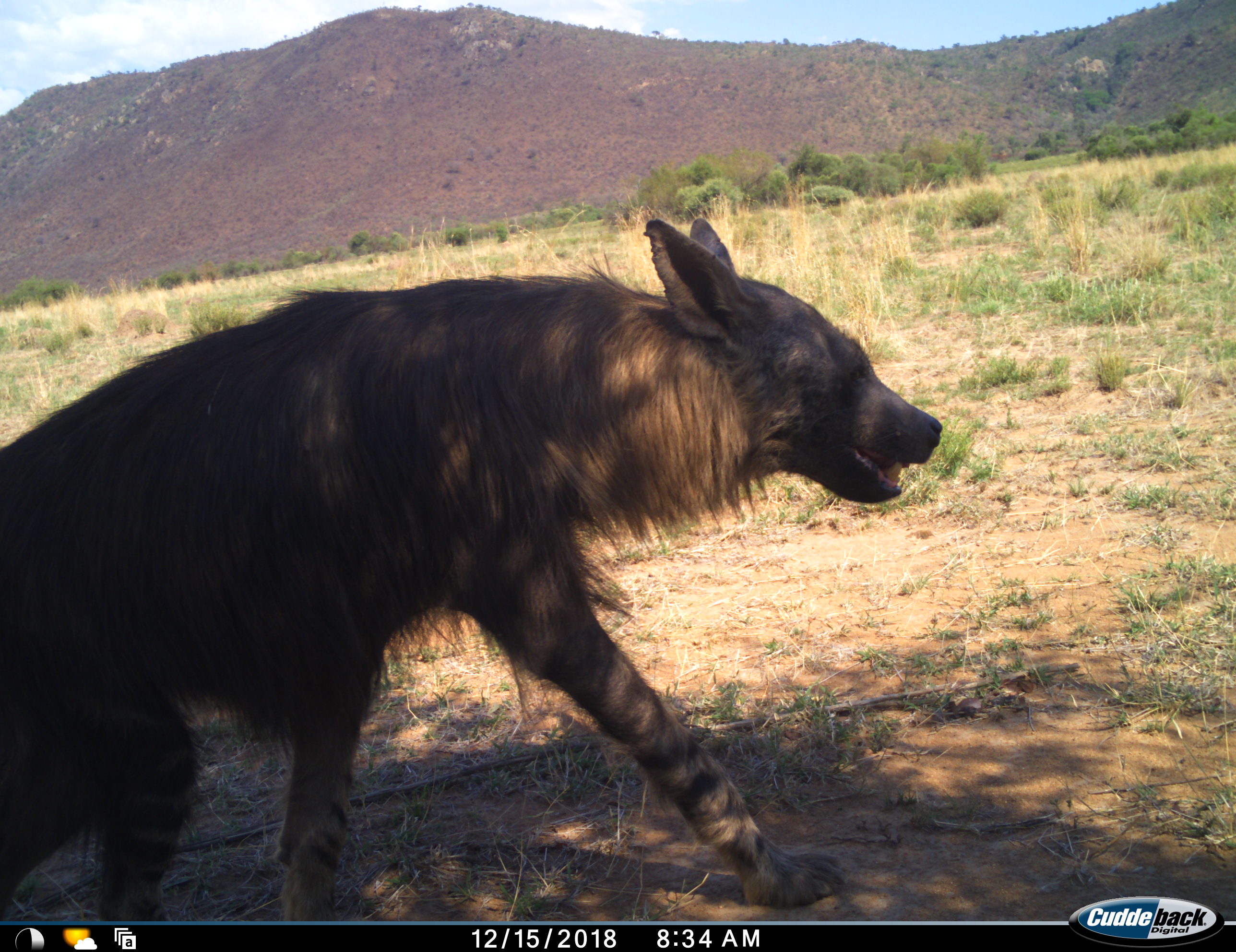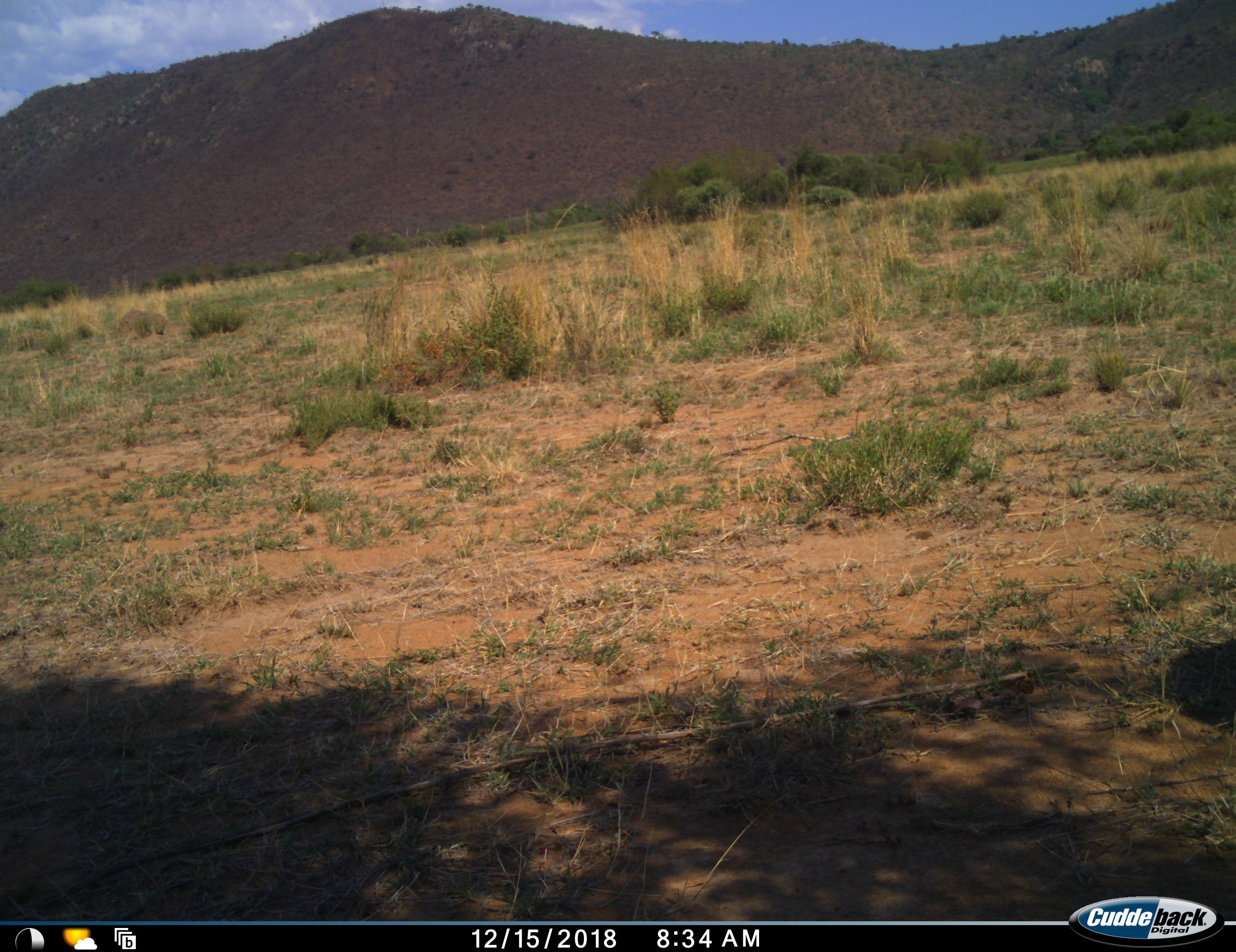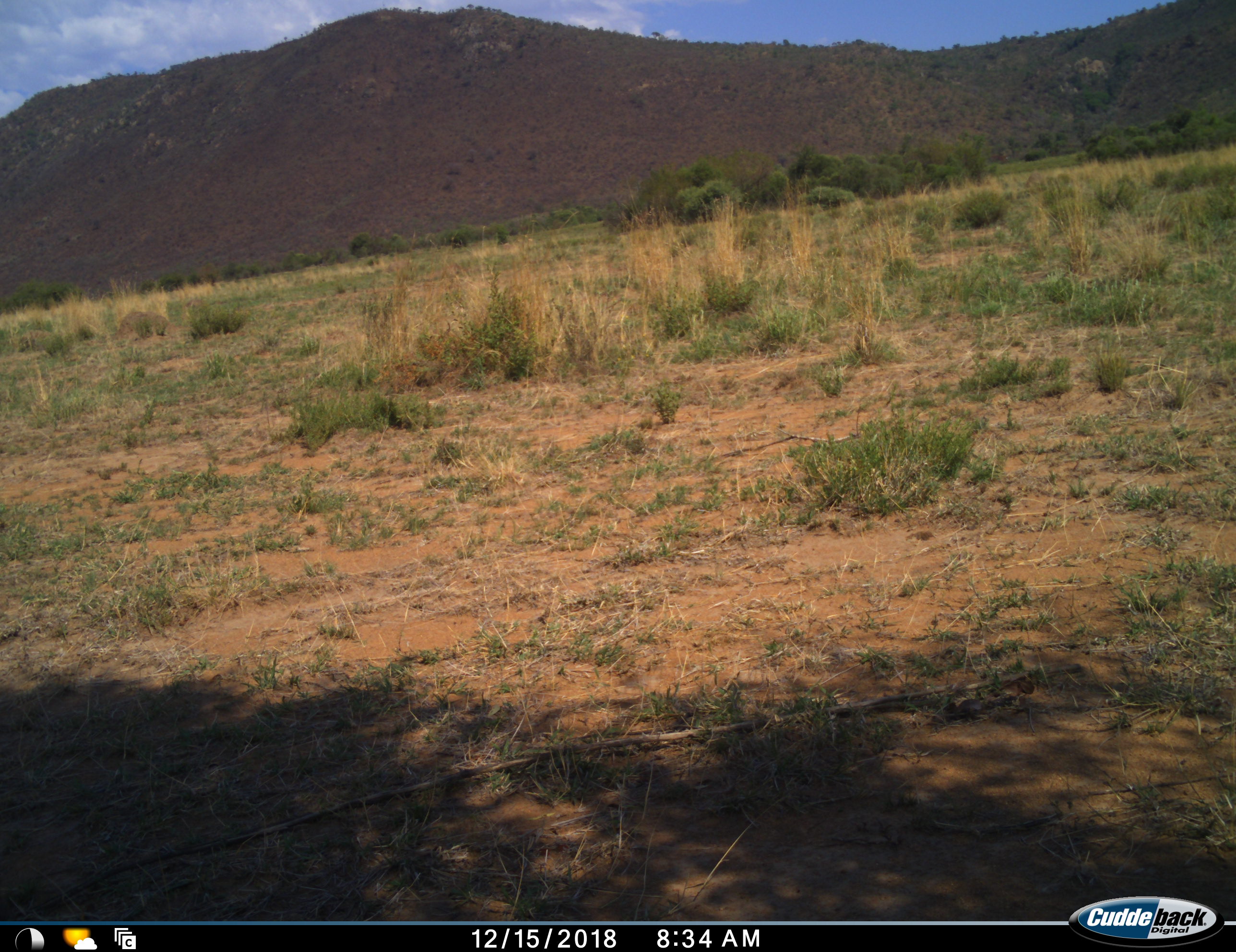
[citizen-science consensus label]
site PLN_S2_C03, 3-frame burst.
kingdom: Animalia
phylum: Chordata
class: Mammalia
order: Carnivora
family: Hyaenidae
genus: Parahyaena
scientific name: Parahyaena brunnea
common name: brown hyena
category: hyenabrown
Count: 1.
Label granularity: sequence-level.